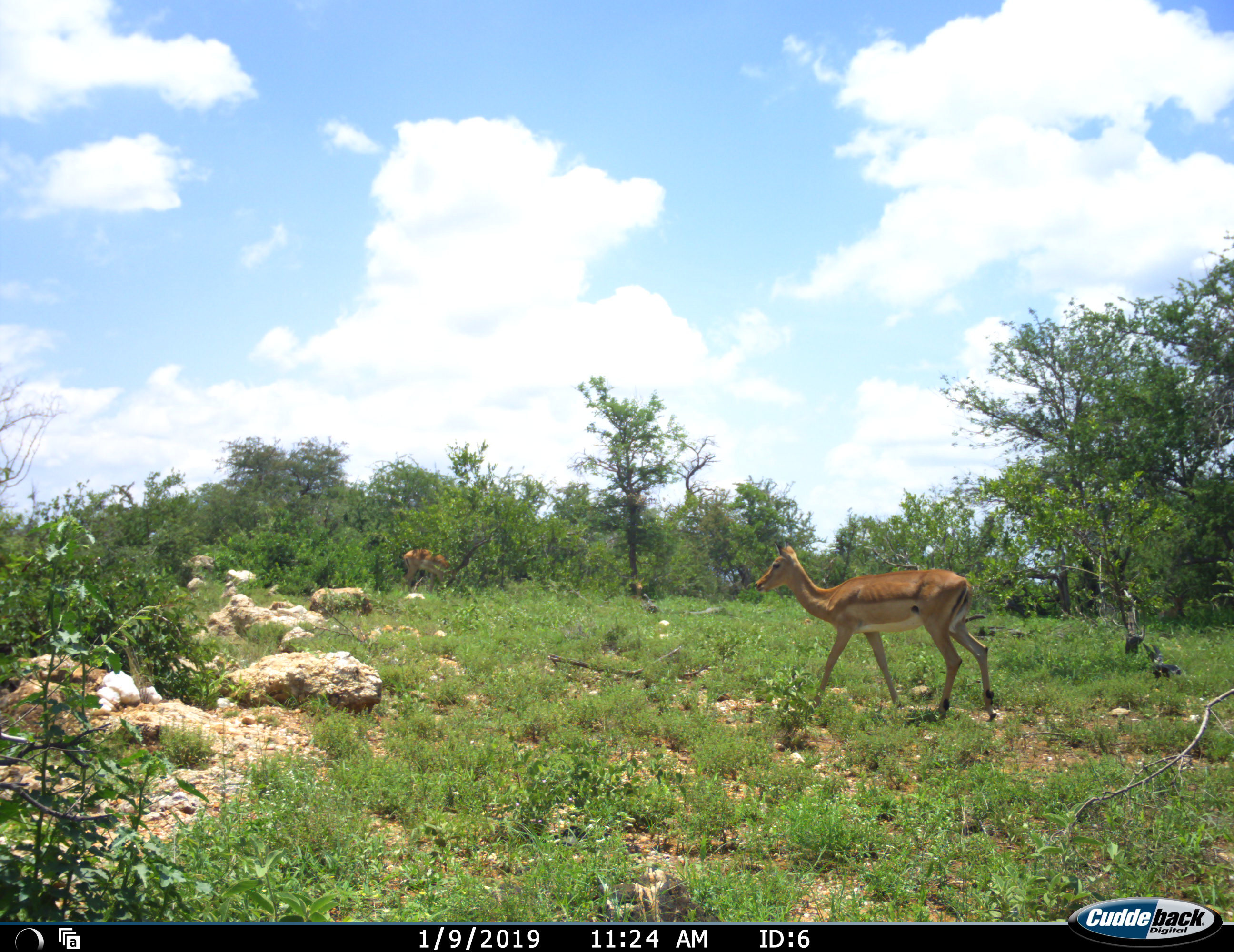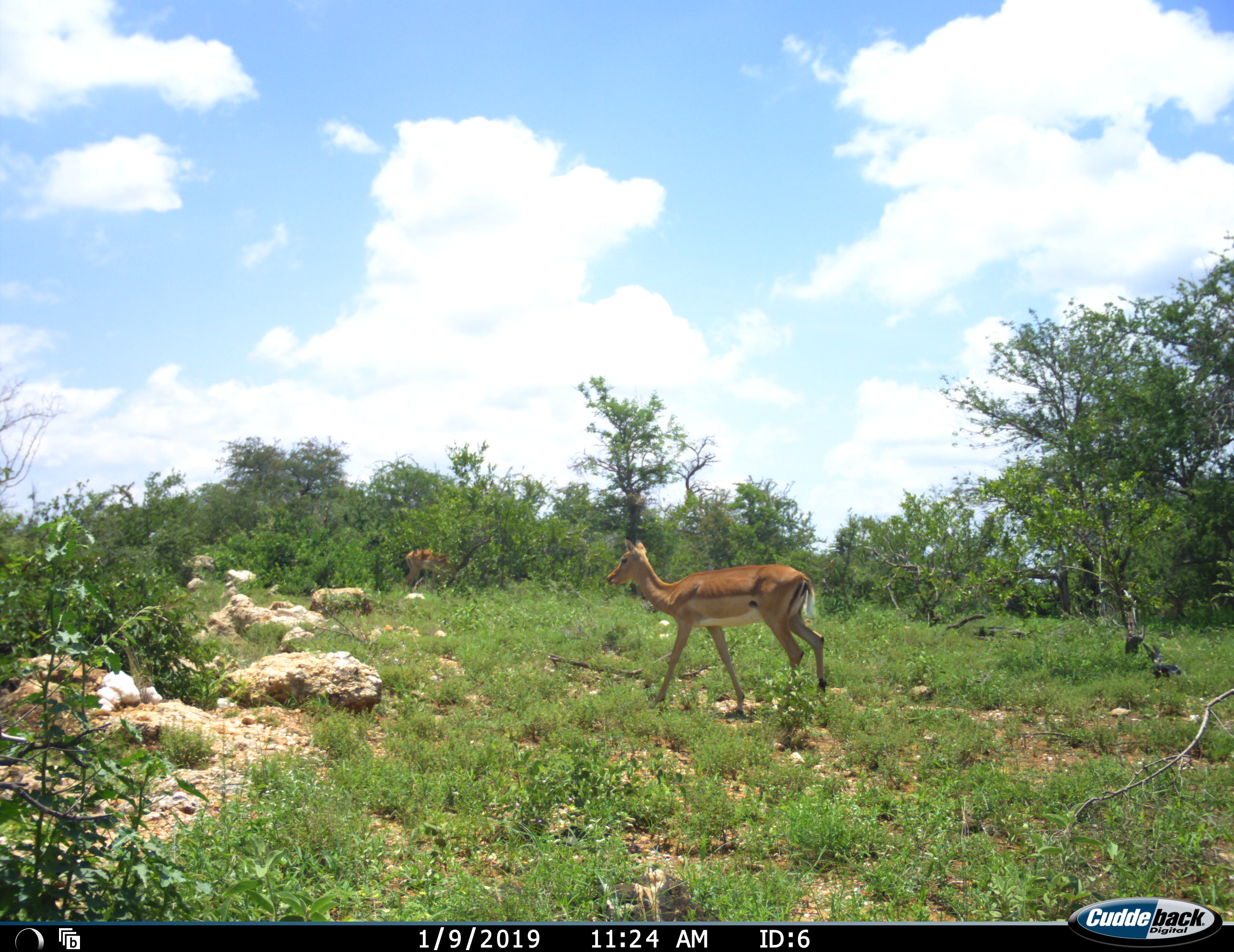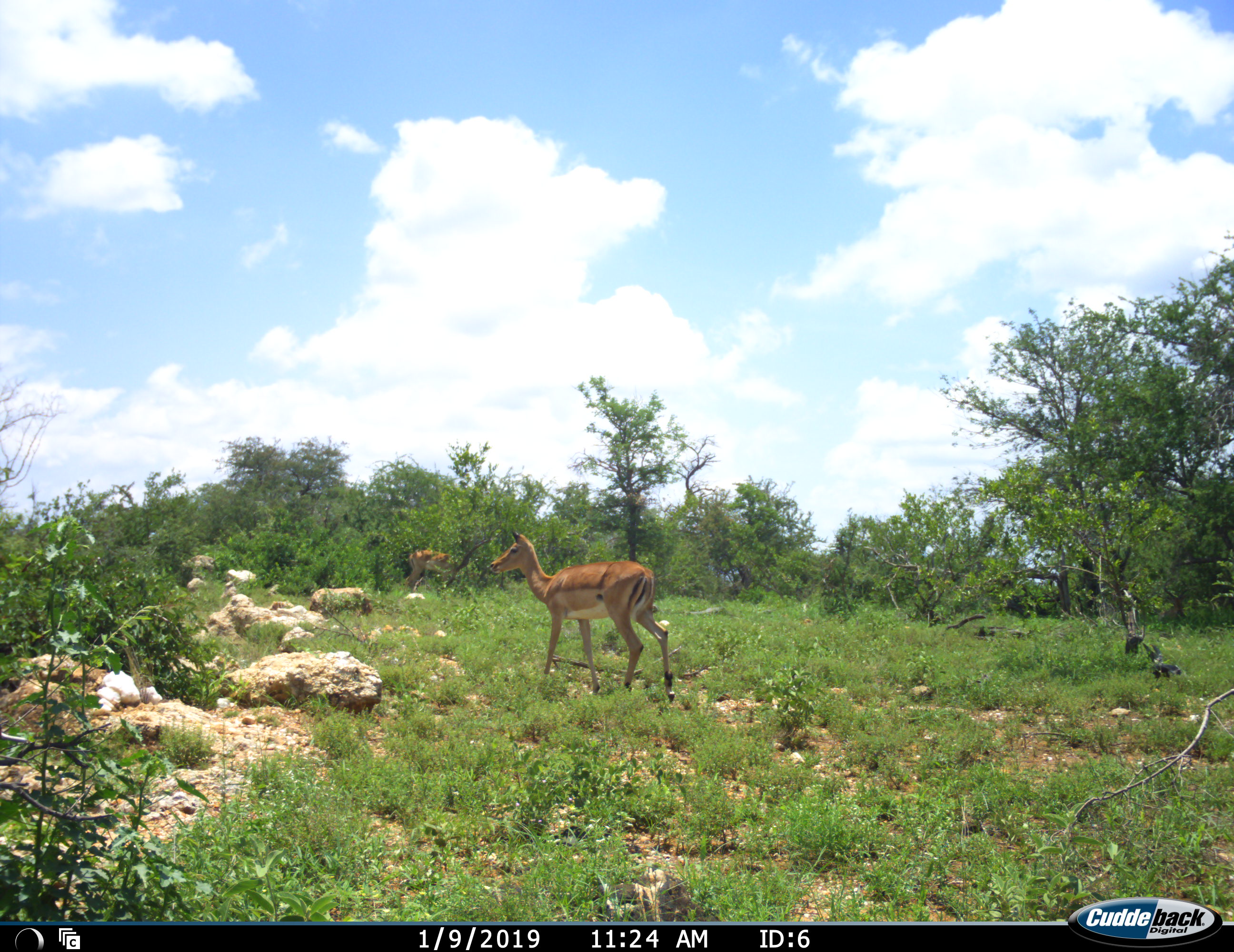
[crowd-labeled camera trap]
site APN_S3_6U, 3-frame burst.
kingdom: Animalia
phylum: Chordata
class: Mammalia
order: Artiodactyla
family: Bovidae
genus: Aepyceros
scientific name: Aepyceros melampus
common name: impala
Impala (Aepyceros melampus), count 2. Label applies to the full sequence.